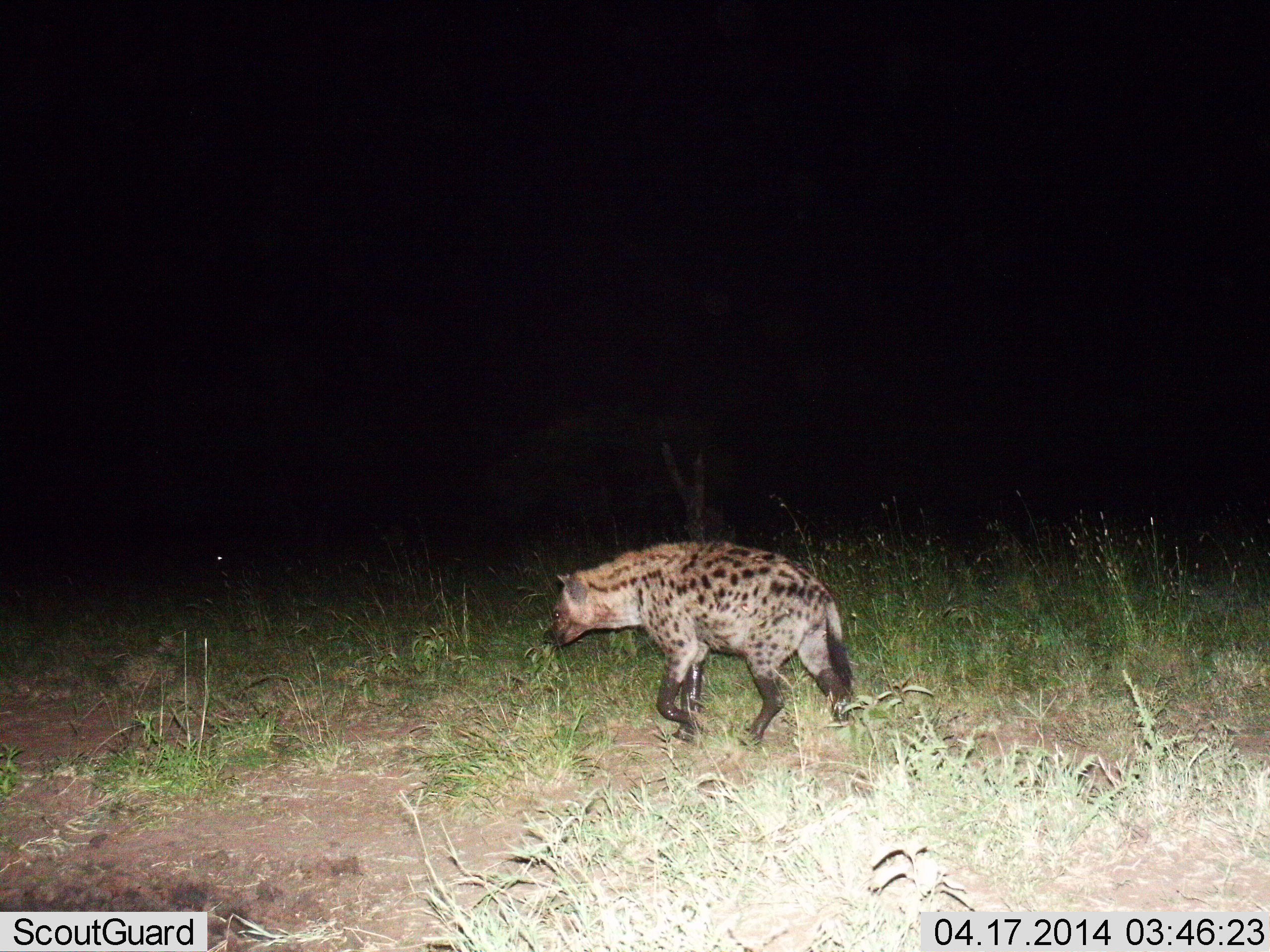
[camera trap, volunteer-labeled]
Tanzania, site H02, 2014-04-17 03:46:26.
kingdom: Animalia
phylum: Chordata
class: Mammalia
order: Carnivora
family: Hyaenidae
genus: Crocuta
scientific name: Crocuta crocuta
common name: spotted hyena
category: hyenaspotted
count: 1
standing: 7%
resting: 0%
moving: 95%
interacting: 3%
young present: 0%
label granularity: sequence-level